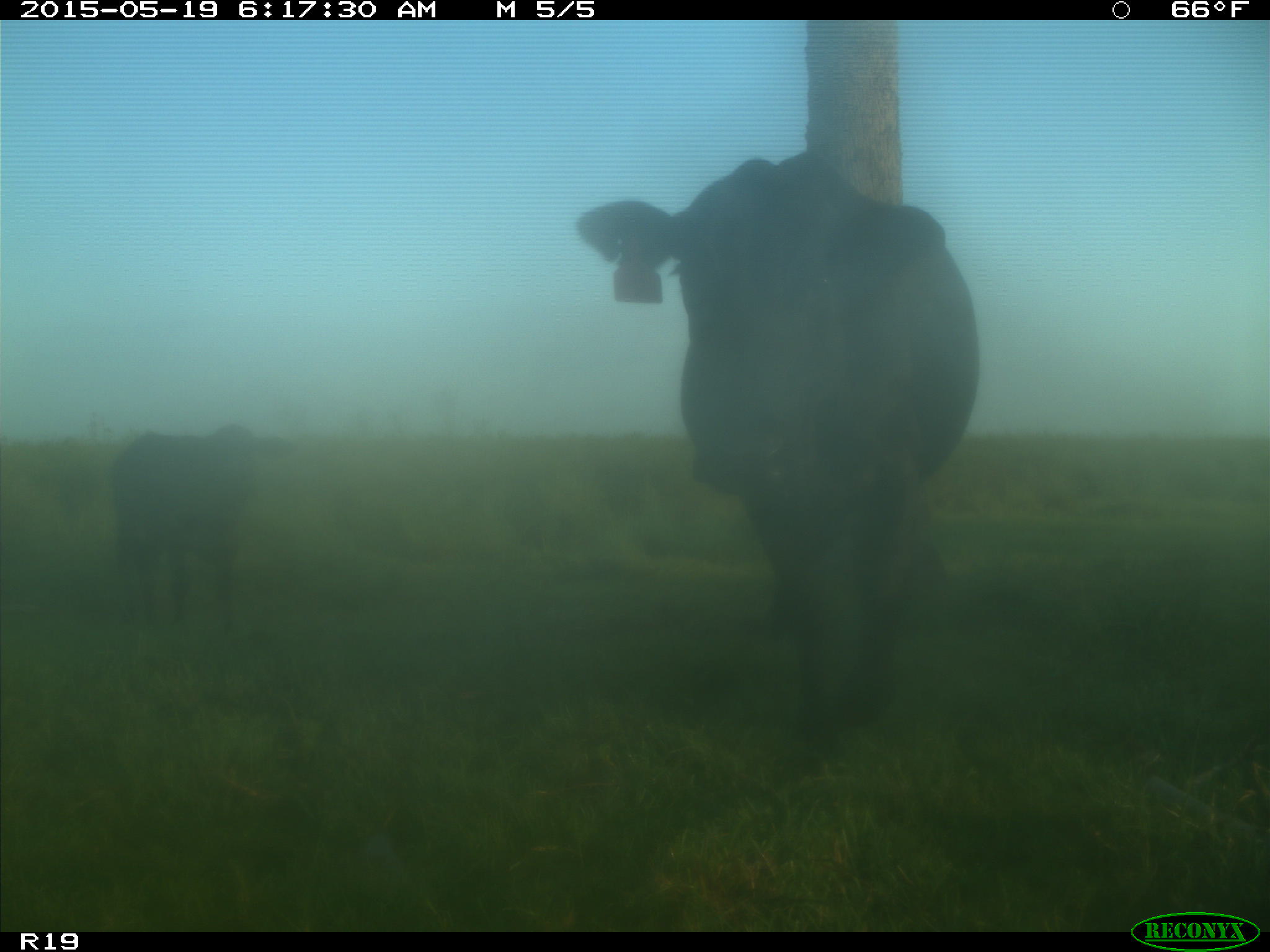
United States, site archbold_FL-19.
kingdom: Animalia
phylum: Chordata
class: Mammalia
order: Artiodactyla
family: Bovidae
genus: Bos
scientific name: Bos taurus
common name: domestic cow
Bos taurus (domestic cow).